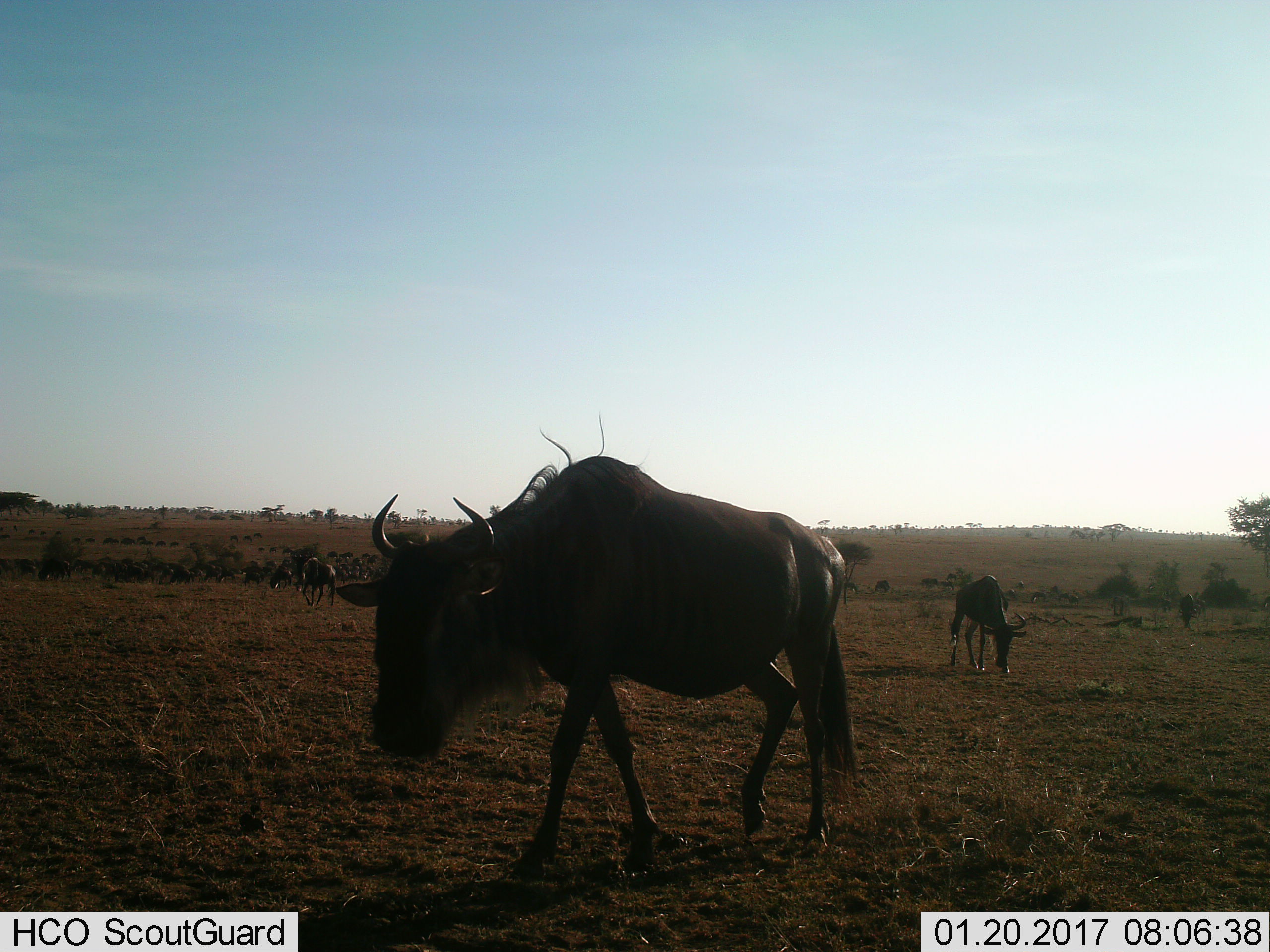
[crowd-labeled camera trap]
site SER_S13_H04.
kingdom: Animalia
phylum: Chordata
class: Mammalia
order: Artiodactyla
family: Bovidae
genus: Connochaetes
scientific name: Connochaetes taurinus taurinus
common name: blue wildebeest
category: wildebeestblue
Wildebeestblue (blue wildebeest) (Connochaetes taurinus taurinus), count 11-50. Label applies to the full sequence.